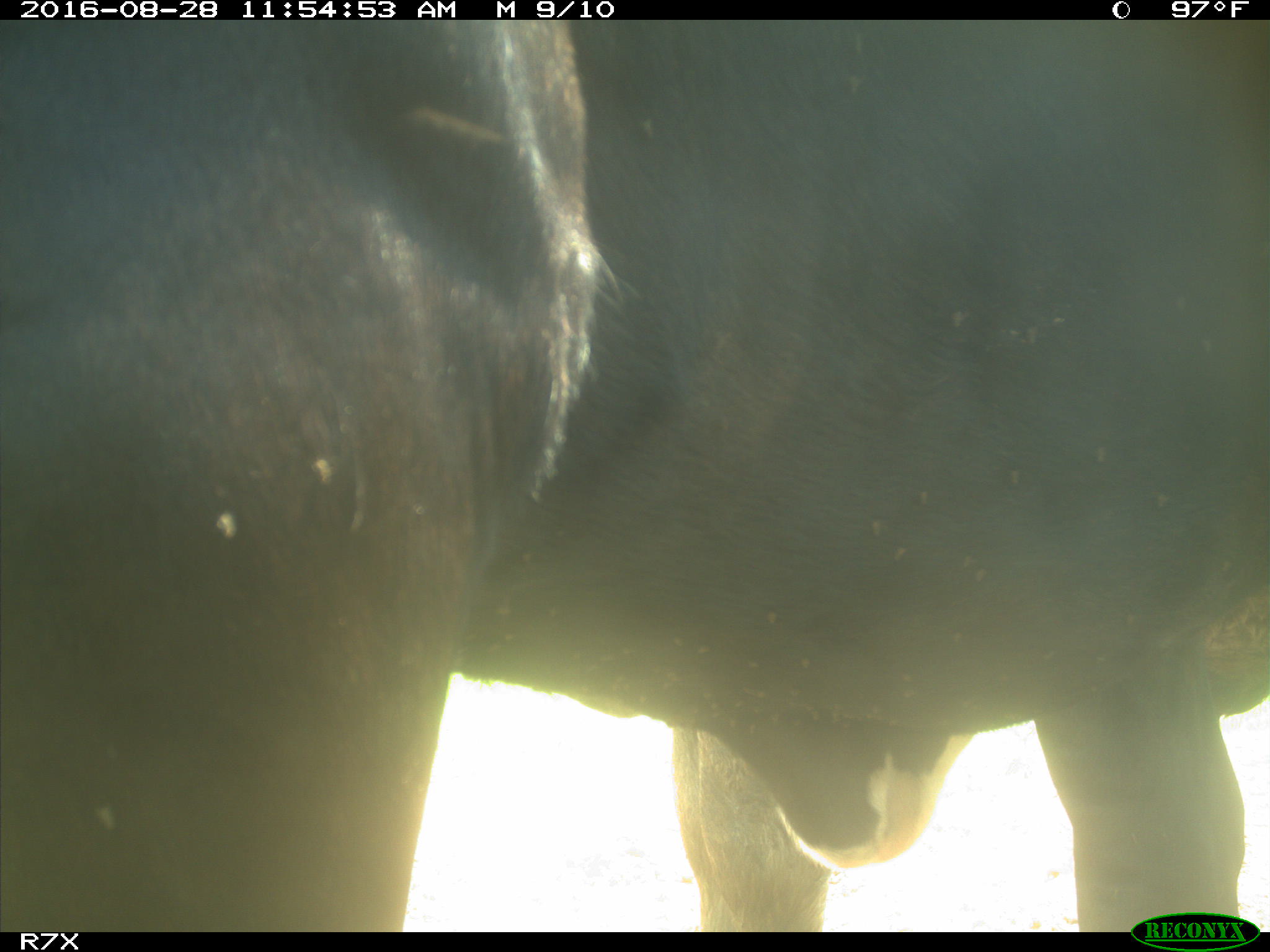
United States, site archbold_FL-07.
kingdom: Animalia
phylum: Chordata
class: Mammalia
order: Artiodactyla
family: Bovidae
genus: Bos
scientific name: Bos taurus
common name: domestic cow